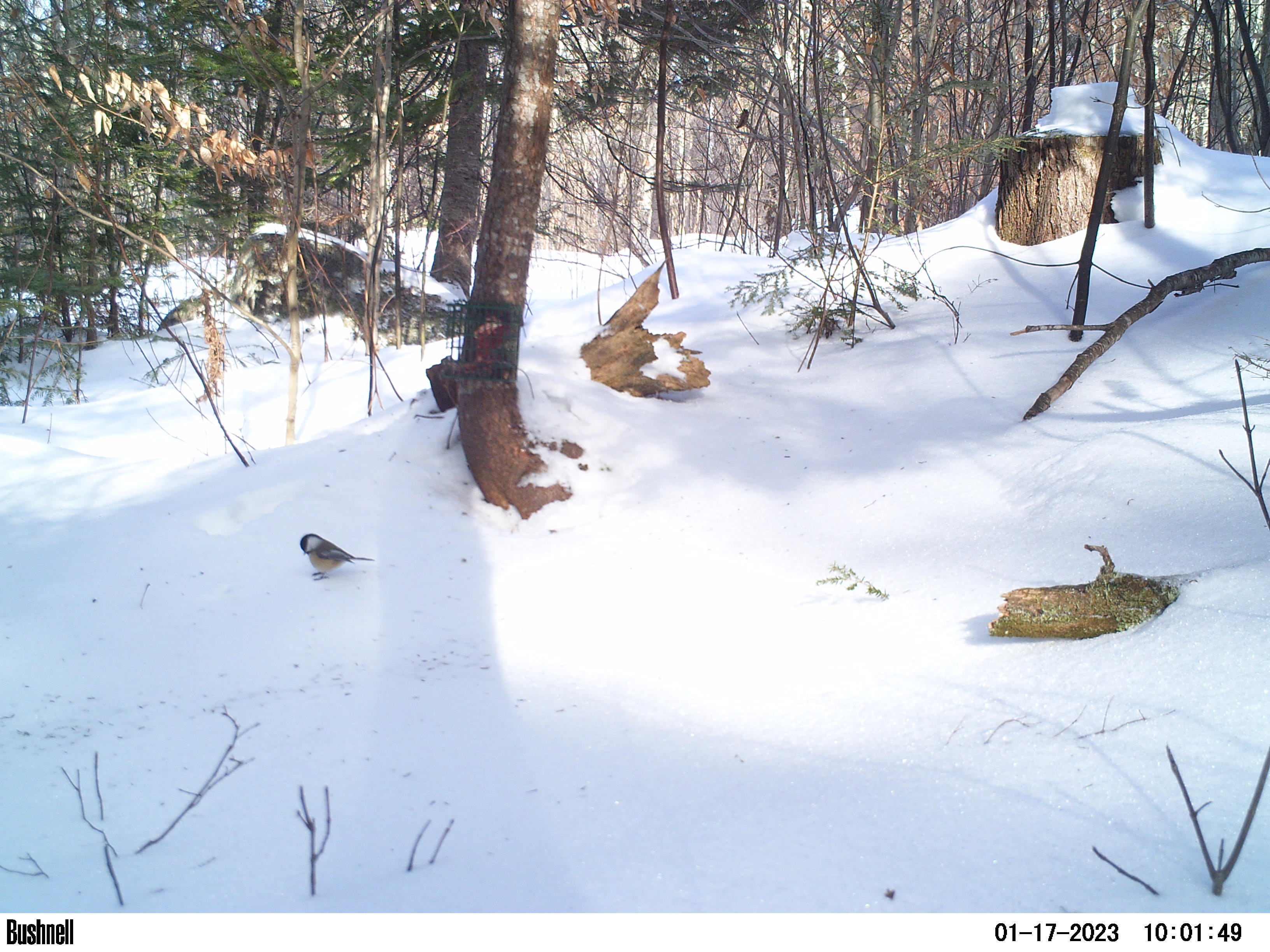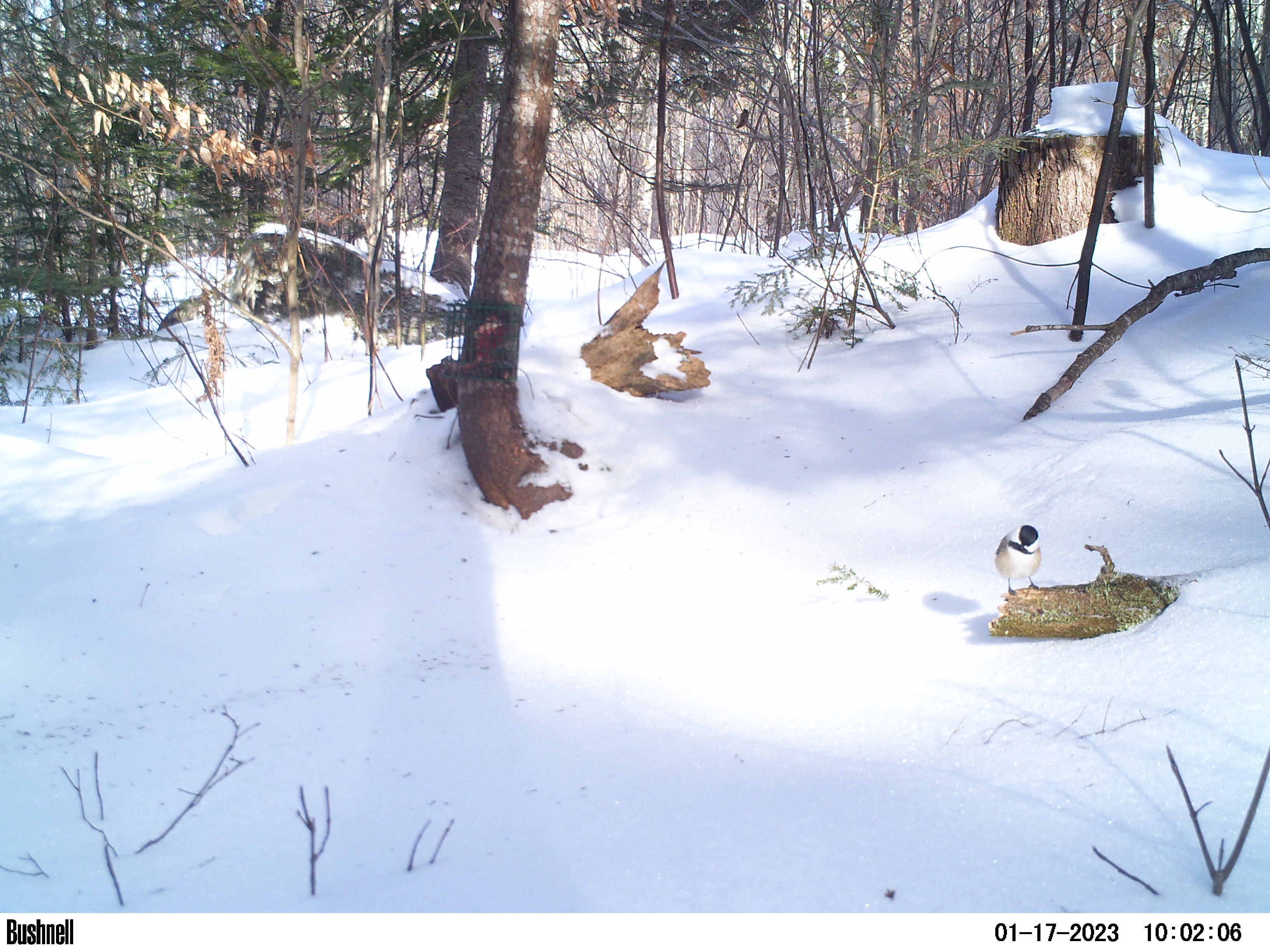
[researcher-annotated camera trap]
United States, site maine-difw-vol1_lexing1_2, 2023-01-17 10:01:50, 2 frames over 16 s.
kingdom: Animalia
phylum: Chordata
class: Aves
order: Passeriformes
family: Paridae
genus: Poecile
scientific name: Poecile atricapillus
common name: black-capped chickadee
Black-capped chickadee (Poecile atricapillus).